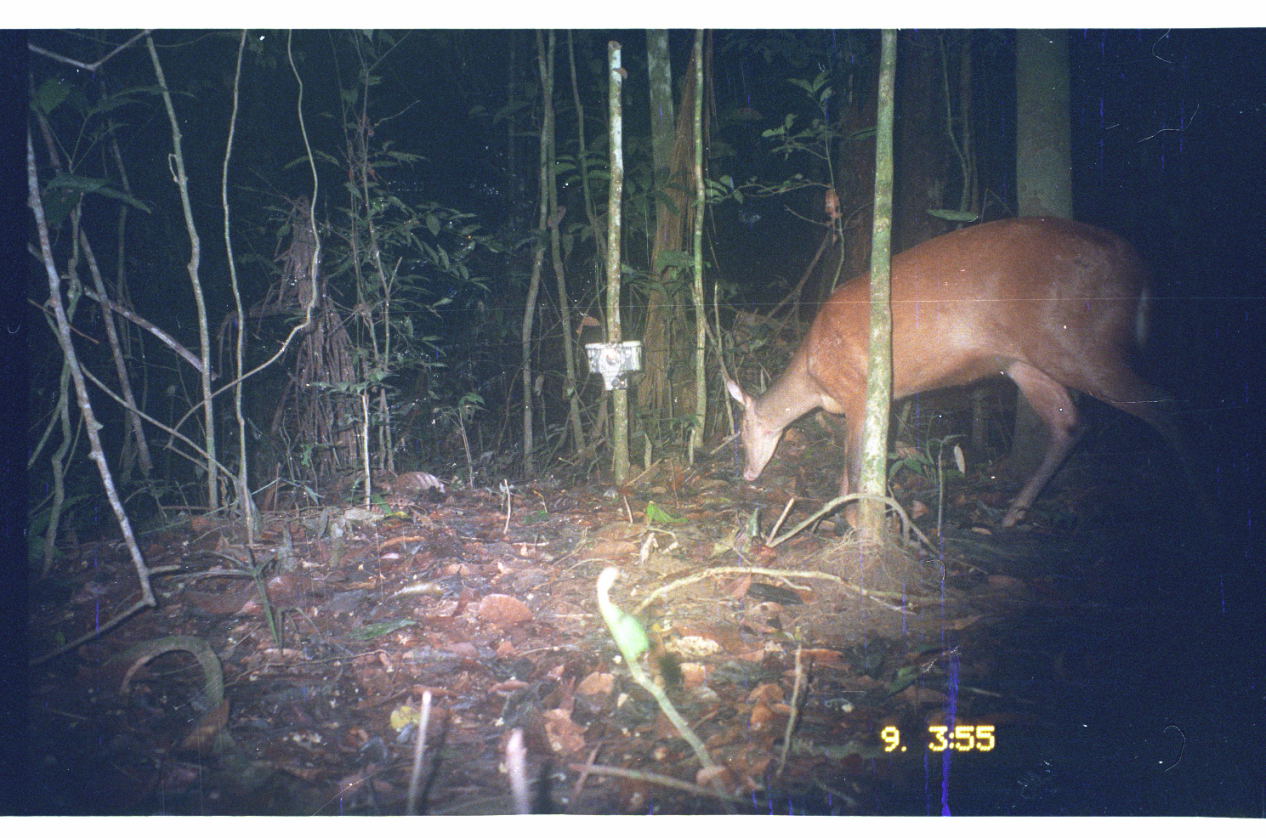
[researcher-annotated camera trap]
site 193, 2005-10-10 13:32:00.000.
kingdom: Animalia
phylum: Chordata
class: Mammalia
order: Artiodactyla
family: Cervidae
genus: Mazama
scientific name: Mazama americana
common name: red brocket